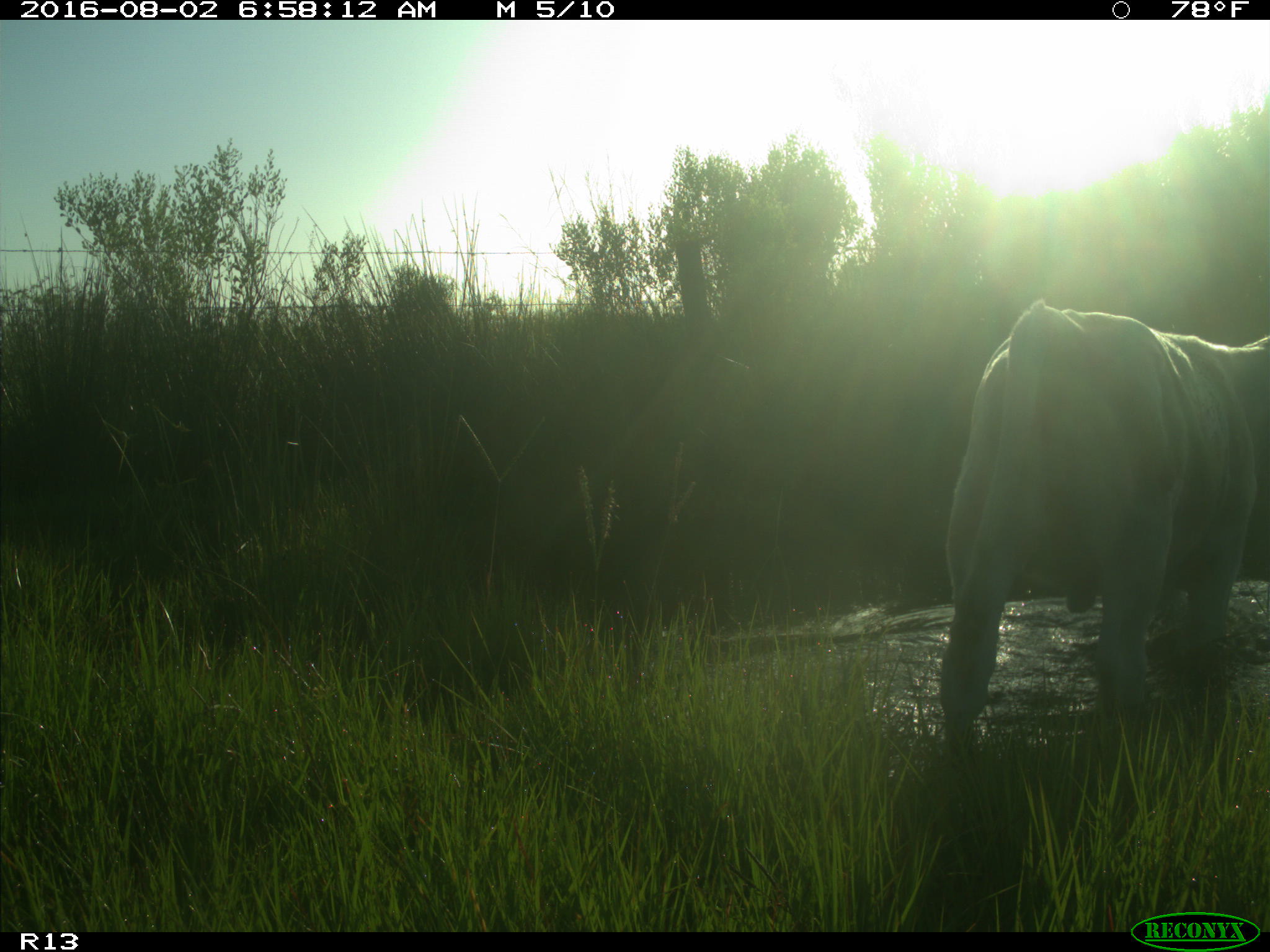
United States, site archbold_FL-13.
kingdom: Animalia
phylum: Chordata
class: Mammalia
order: Artiodactyla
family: Bovidae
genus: Bos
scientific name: Bos taurus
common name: domestic cow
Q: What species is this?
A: Bos taurus (domestic cow).